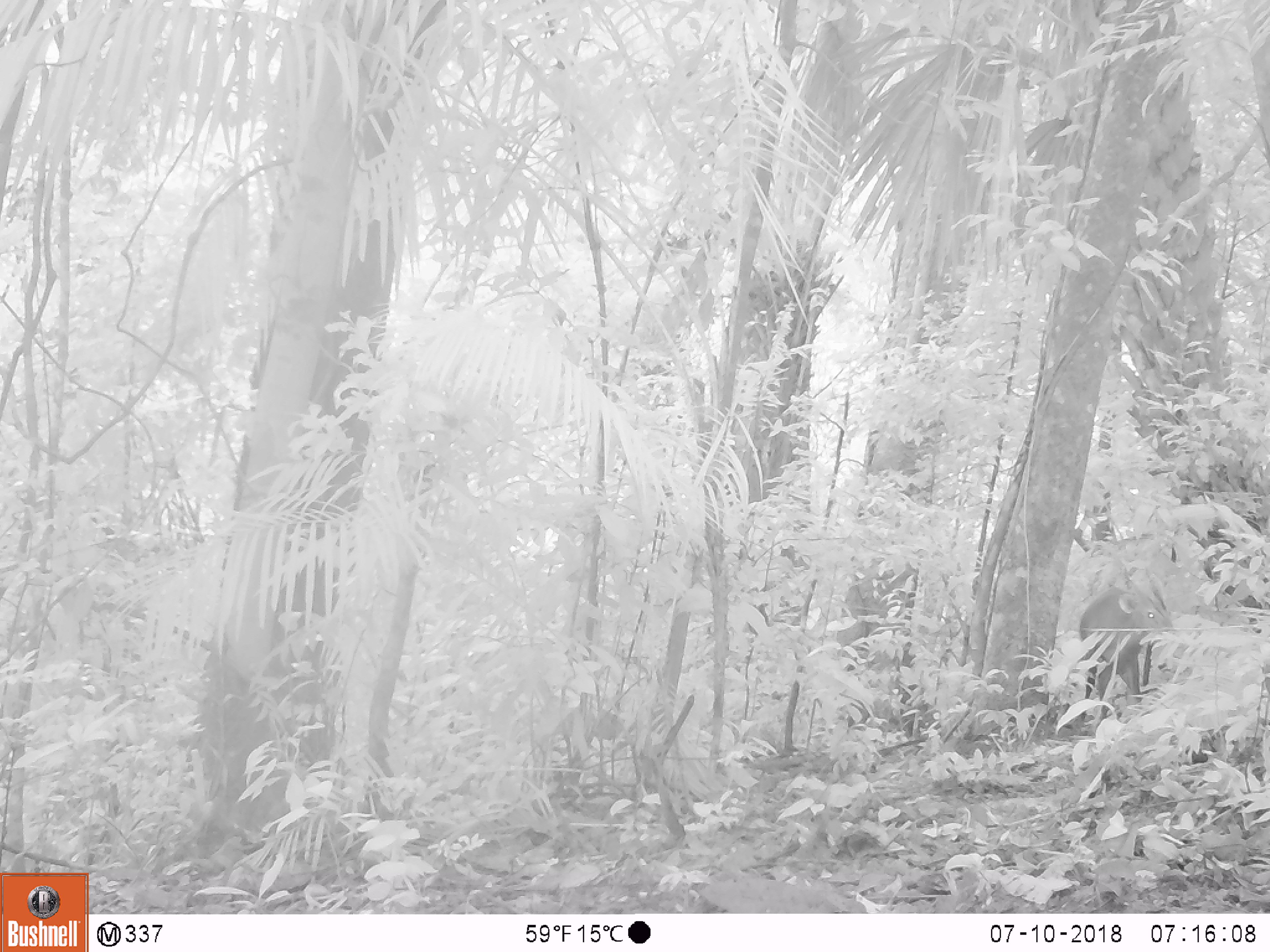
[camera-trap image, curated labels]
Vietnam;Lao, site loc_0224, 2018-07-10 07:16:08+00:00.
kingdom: Animalia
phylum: Chordata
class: Mammalia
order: Artiodactyla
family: Cervidae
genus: Muntiacus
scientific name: Muntiacus vuquangensis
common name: large-antlered muntjac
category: large antlered muntjac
Large antlered muntjac (large-antlered muntjac) (Muntiacus vuquangensis). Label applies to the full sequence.